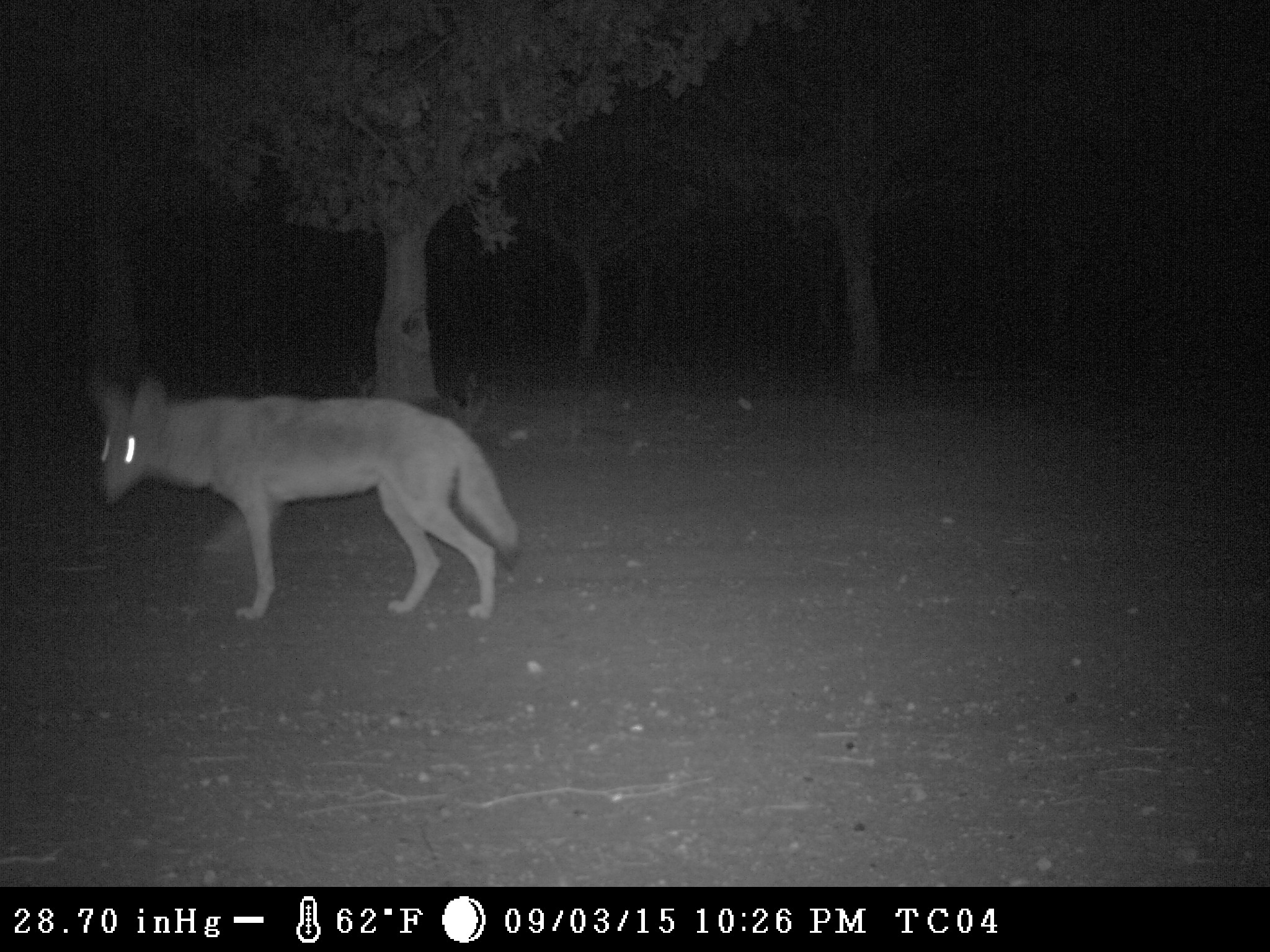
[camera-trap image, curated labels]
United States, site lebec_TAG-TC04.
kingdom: Animalia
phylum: Chordata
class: Mammalia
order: Carnivora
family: Canidae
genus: Canis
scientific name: Canis latrans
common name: coyote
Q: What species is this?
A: Canis latrans (coyote).